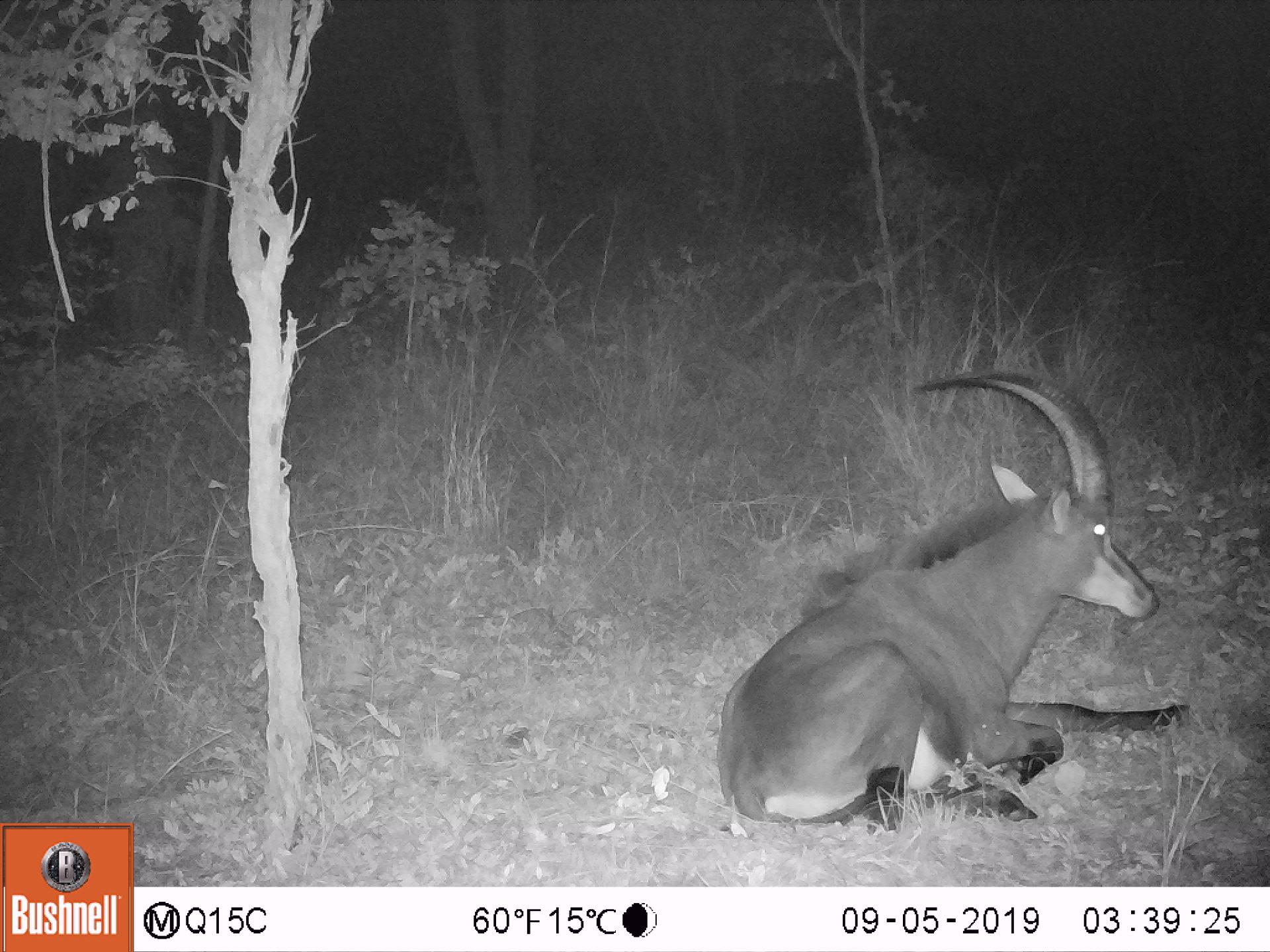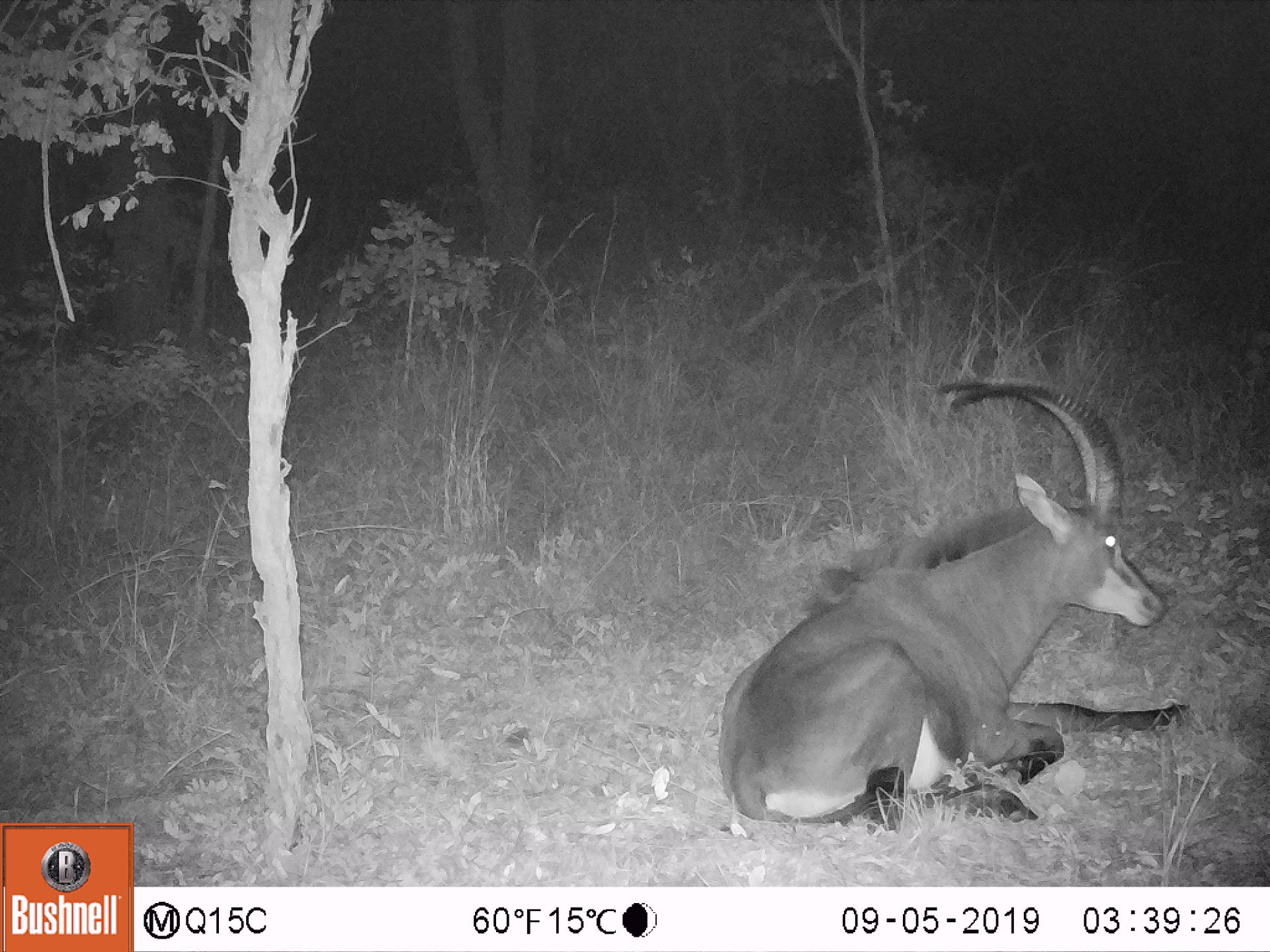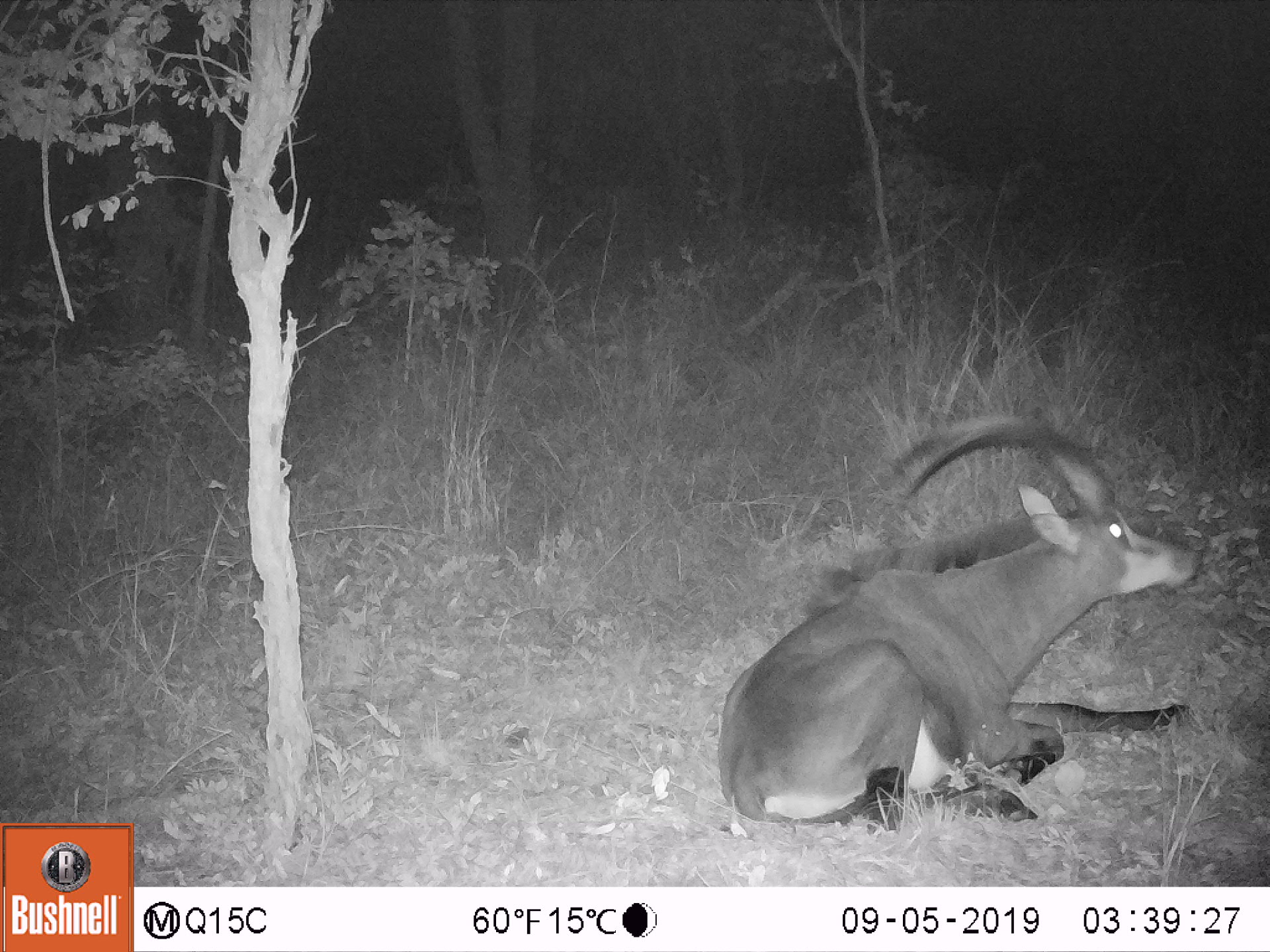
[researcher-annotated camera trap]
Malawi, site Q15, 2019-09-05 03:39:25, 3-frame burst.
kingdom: Animalia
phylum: Chordata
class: Mammalia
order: Artiodactyla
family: Bovidae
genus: Hippotragus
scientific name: Hippotragus niger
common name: sable antelope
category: sable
Sable (sable antelope) (Hippotragus niger), count 1.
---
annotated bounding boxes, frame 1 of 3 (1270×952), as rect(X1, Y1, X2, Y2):
sable: rect(706, 363, 1195, 826)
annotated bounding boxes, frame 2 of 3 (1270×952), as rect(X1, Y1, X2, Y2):
sable: rect(713, 378, 1195, 833)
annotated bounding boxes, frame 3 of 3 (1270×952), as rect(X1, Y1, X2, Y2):
sable: rect(710, 407, 1211, 835)